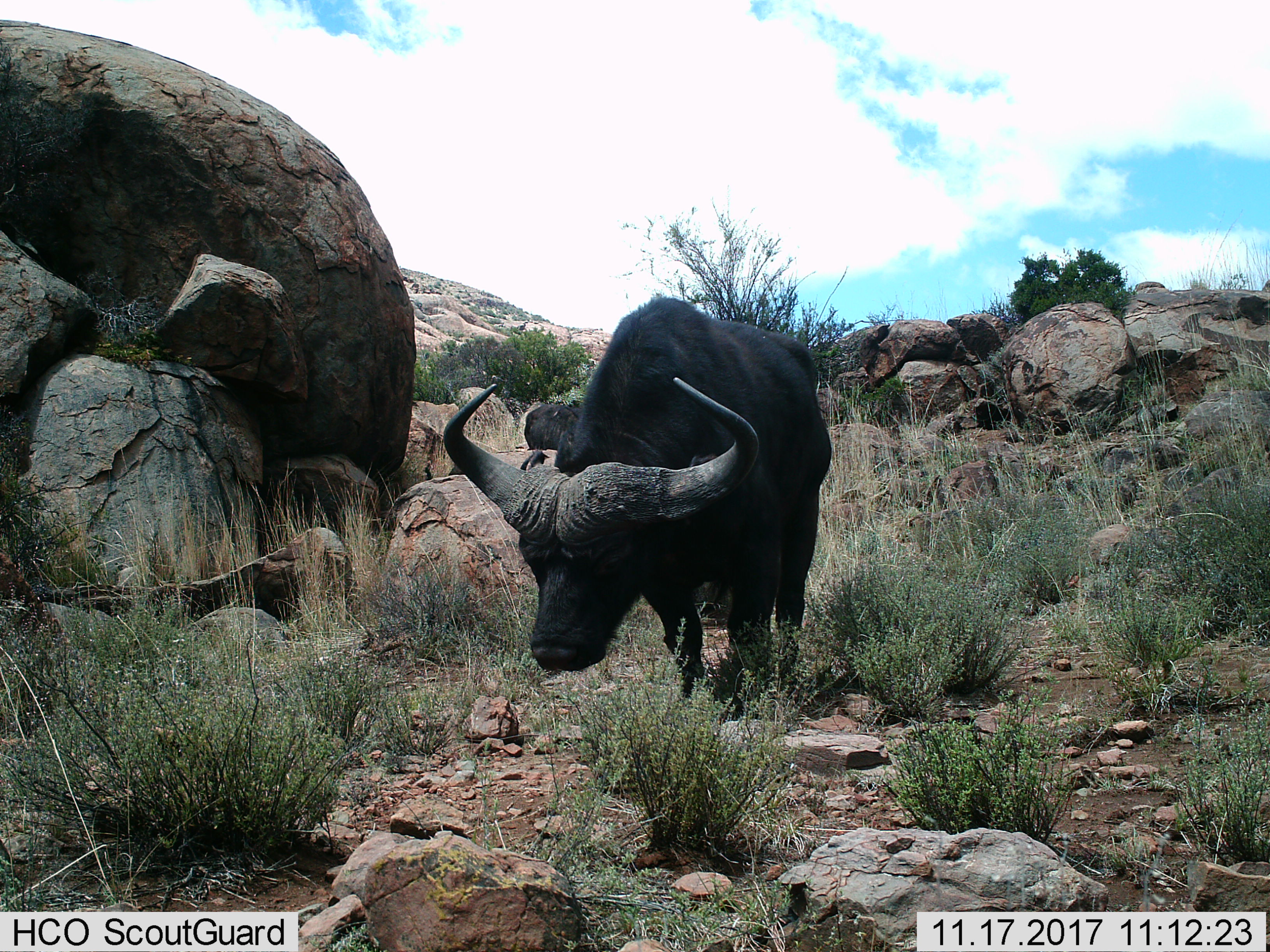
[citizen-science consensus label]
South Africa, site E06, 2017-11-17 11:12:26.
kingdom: Animalia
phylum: Chordata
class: Mammalia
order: Artiodactyla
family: Bovidae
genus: Syncerus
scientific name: Syncerus caffer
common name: cape buffalo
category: buffalo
Buffalo (cape buffalo) (Syncerus caffer), count 2. Behavior (volunteer vote fractions): standing 50%, resting 0%, moving 60%, interacting 0%. Young present (vote fraction): 0%. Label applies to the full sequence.